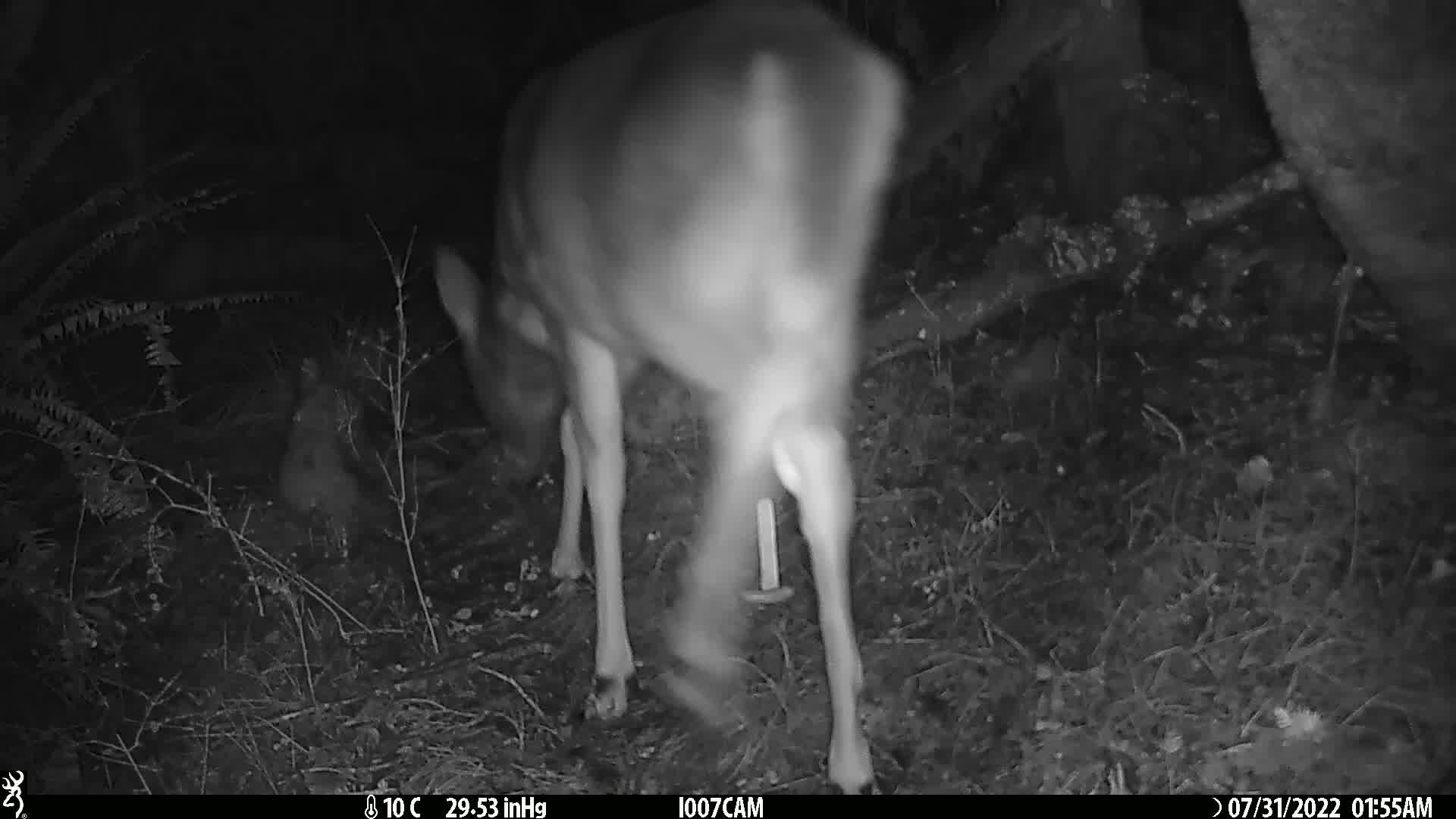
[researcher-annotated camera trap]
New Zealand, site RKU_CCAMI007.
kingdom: Animalia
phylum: Chordata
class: Mammalia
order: Artiodactyla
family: Cervidae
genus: Odocoileus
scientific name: Odocoileus virginianus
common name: white-tailed deer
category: white tailed deer